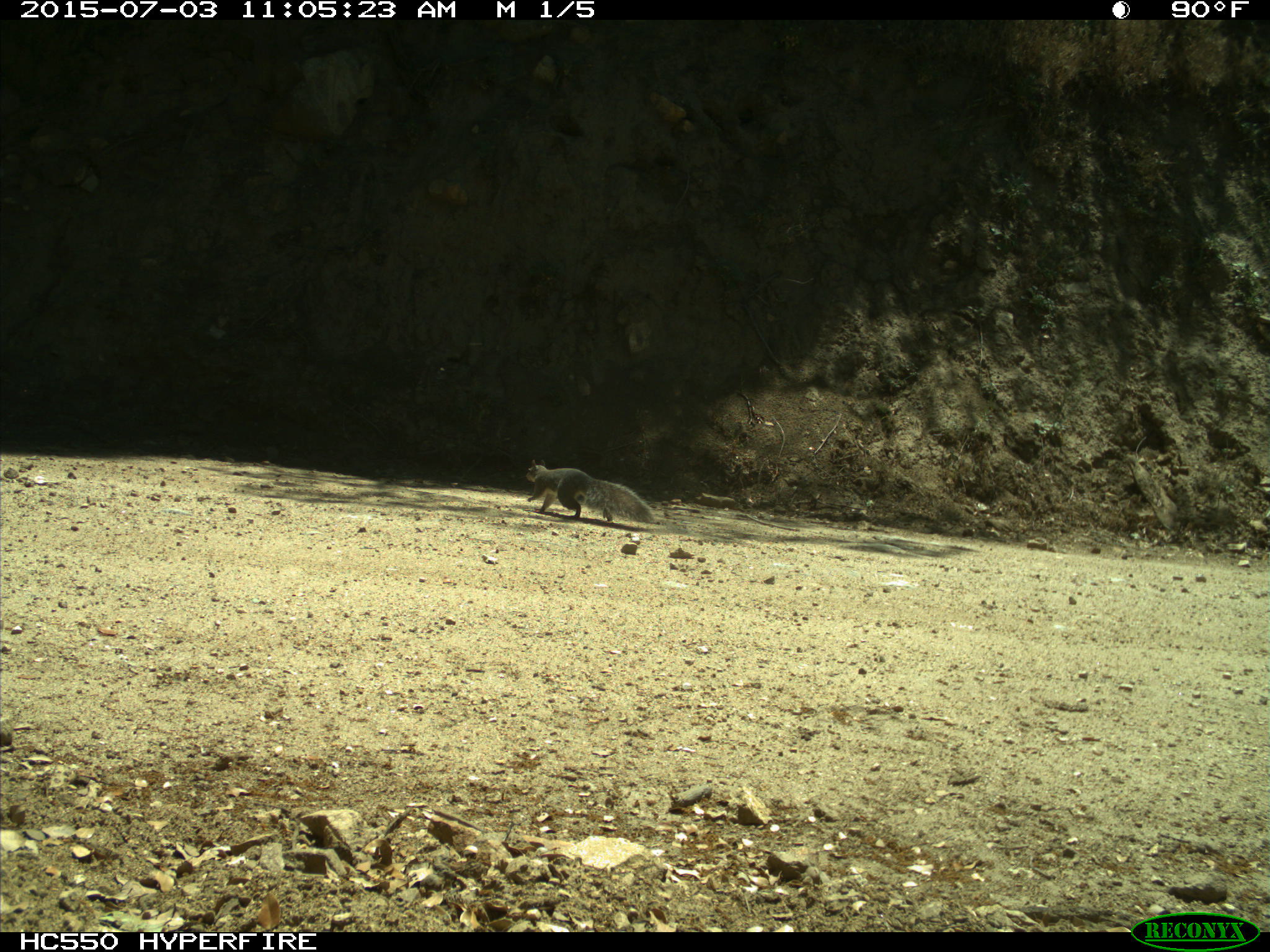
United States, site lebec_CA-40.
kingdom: Animalia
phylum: Chordata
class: Mammalia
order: Rodentia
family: Sciuridae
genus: Sciurus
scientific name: Sciurus carolinensis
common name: eastern gray squirrel